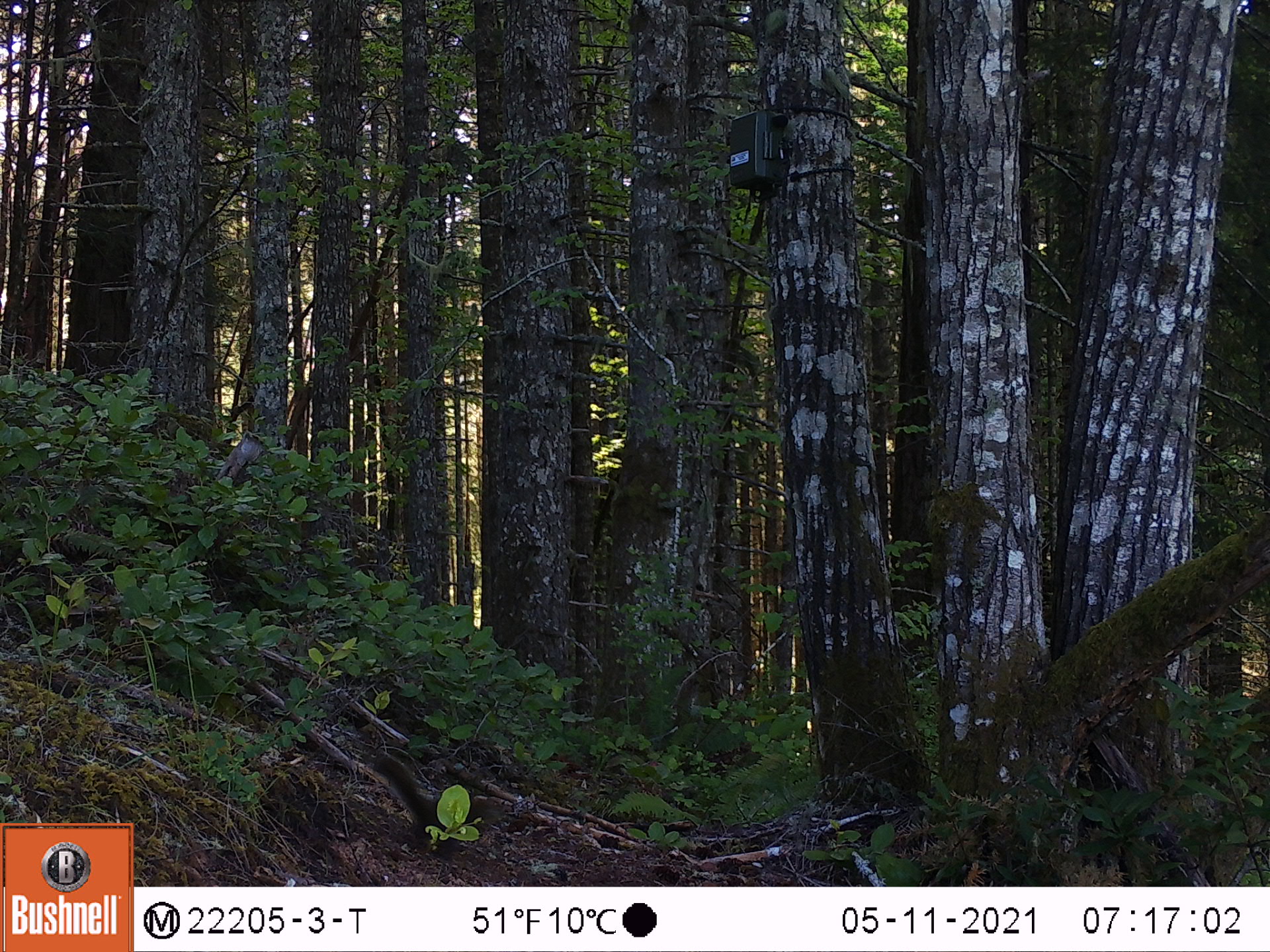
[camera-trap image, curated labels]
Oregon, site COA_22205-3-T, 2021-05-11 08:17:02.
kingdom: Animalia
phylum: Chordata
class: Mammalia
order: Rodentia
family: Sciuridae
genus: Tamiasciurus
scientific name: Tamiasciurus douglasii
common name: douglas squirrel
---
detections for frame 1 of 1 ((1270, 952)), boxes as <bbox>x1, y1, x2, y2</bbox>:
douglas squirrel: <bbox>340, 733, 544, 870</bbox>